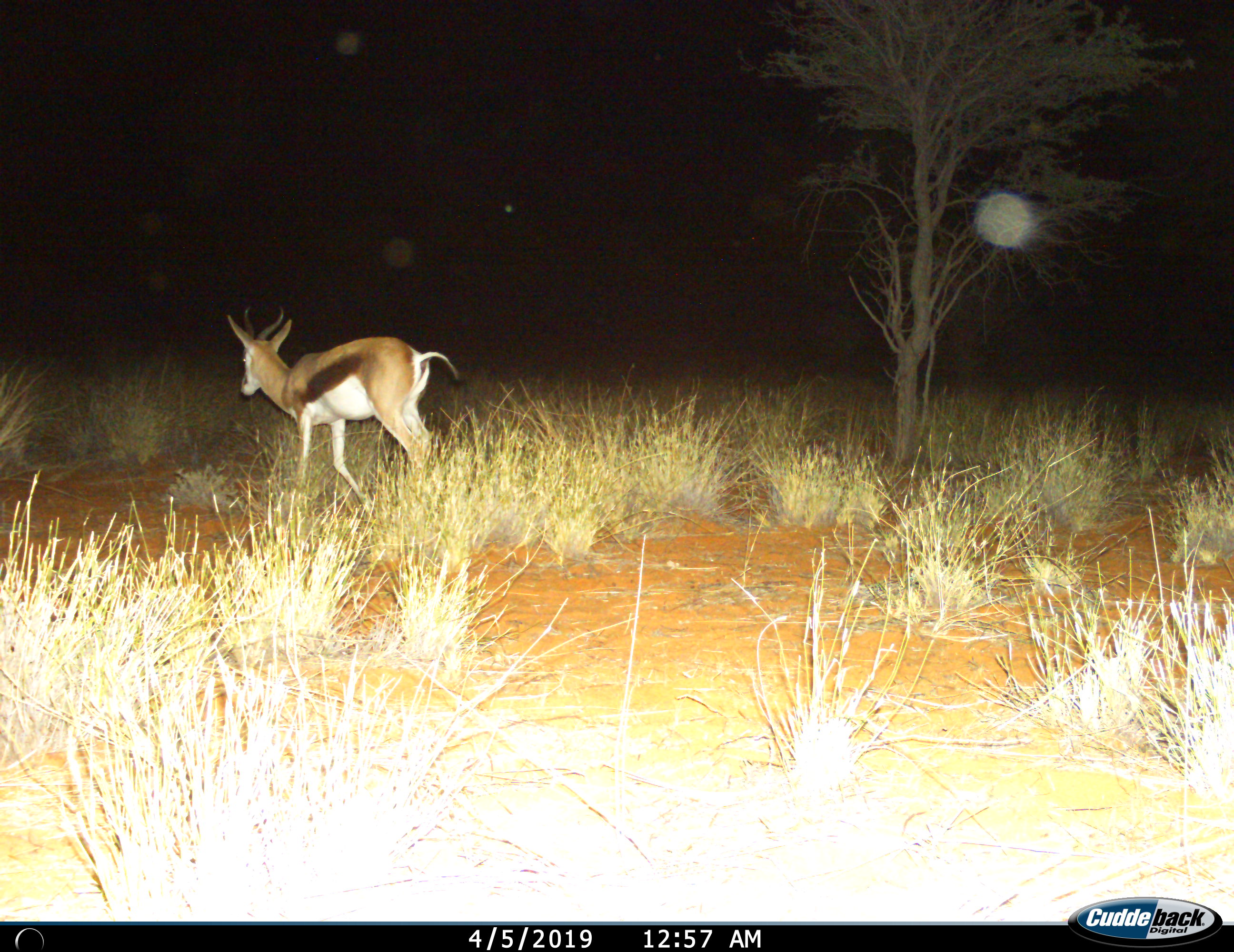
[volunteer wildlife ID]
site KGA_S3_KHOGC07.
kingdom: Animalia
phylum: Chordata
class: Mammalia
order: Artiodactyla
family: Bovidae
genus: Antidorcas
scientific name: Antidorcas marsupialis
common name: springbok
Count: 1.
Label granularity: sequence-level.